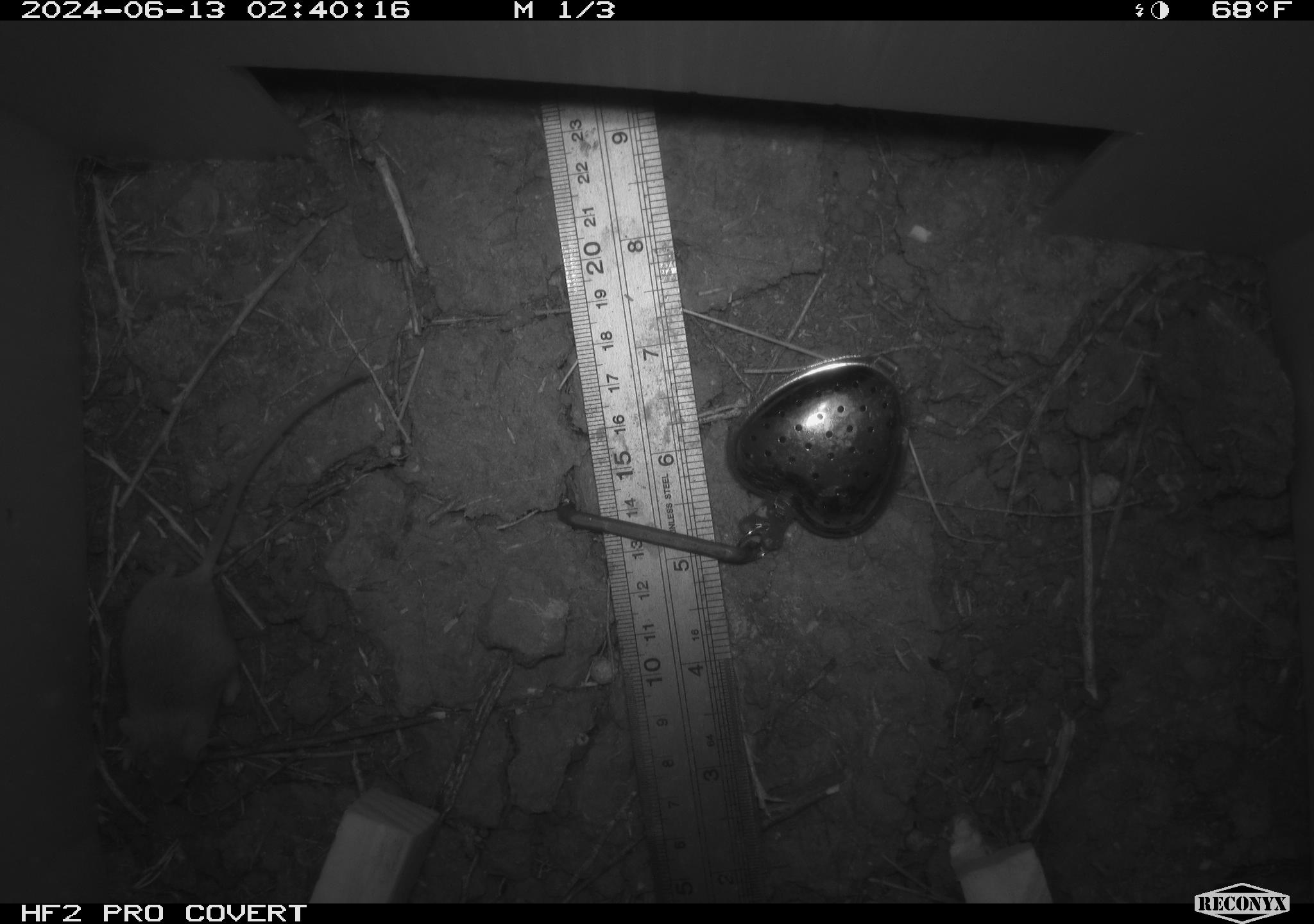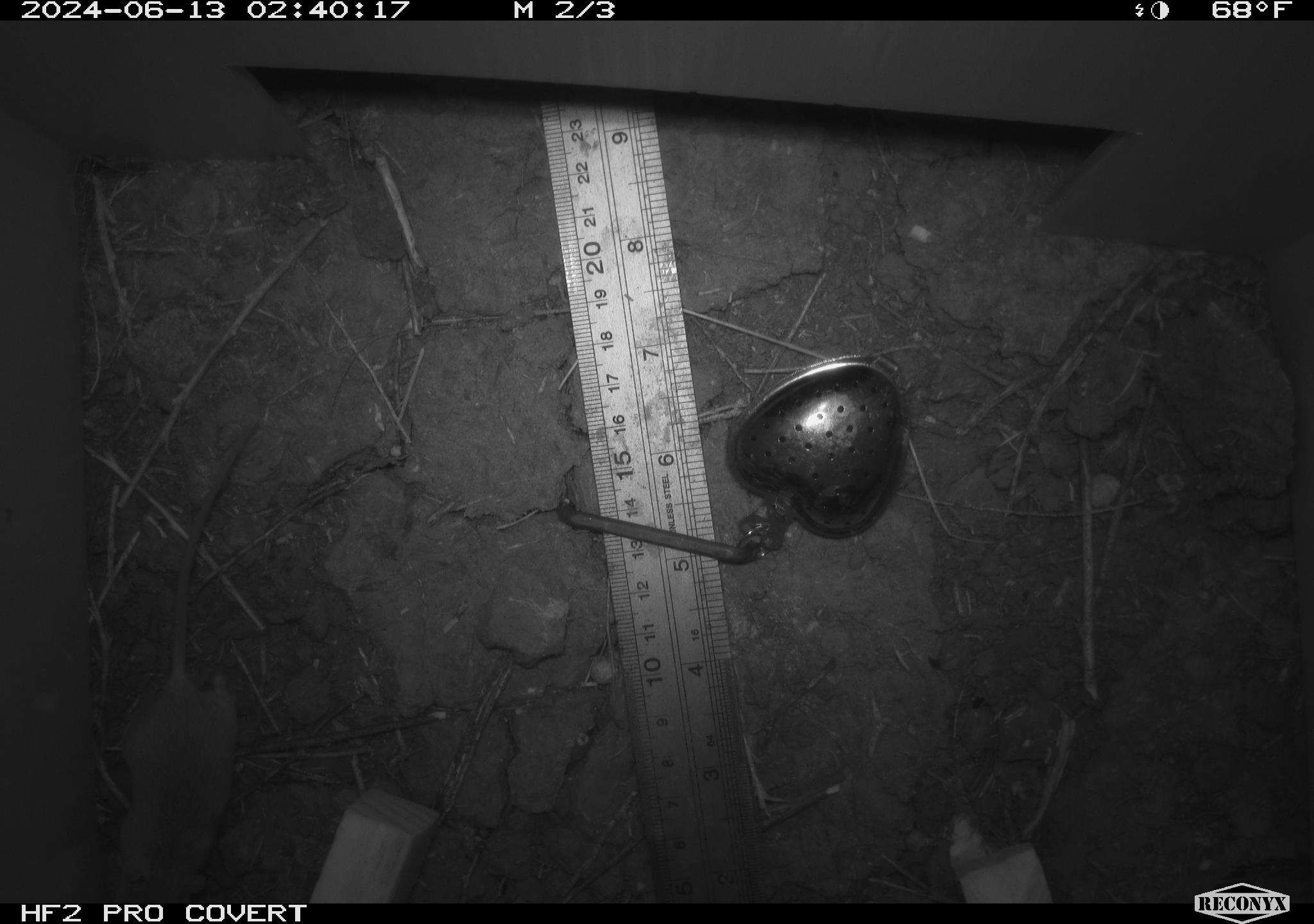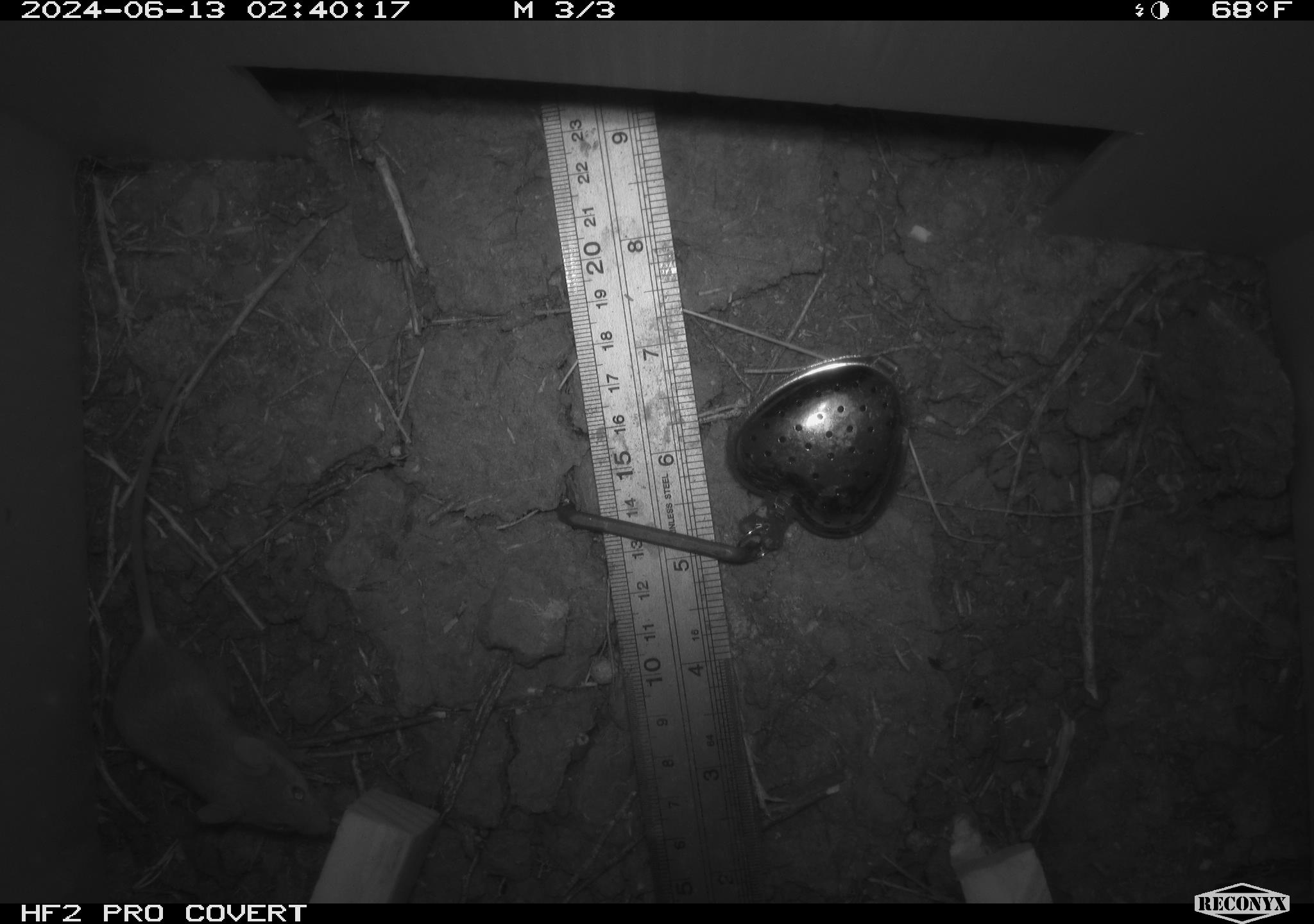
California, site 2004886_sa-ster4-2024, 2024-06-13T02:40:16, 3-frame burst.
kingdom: Animalia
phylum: Chordata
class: Mammalia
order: Rodentia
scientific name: Rodentia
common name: mouse species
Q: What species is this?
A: Mouse species (Rodentia).